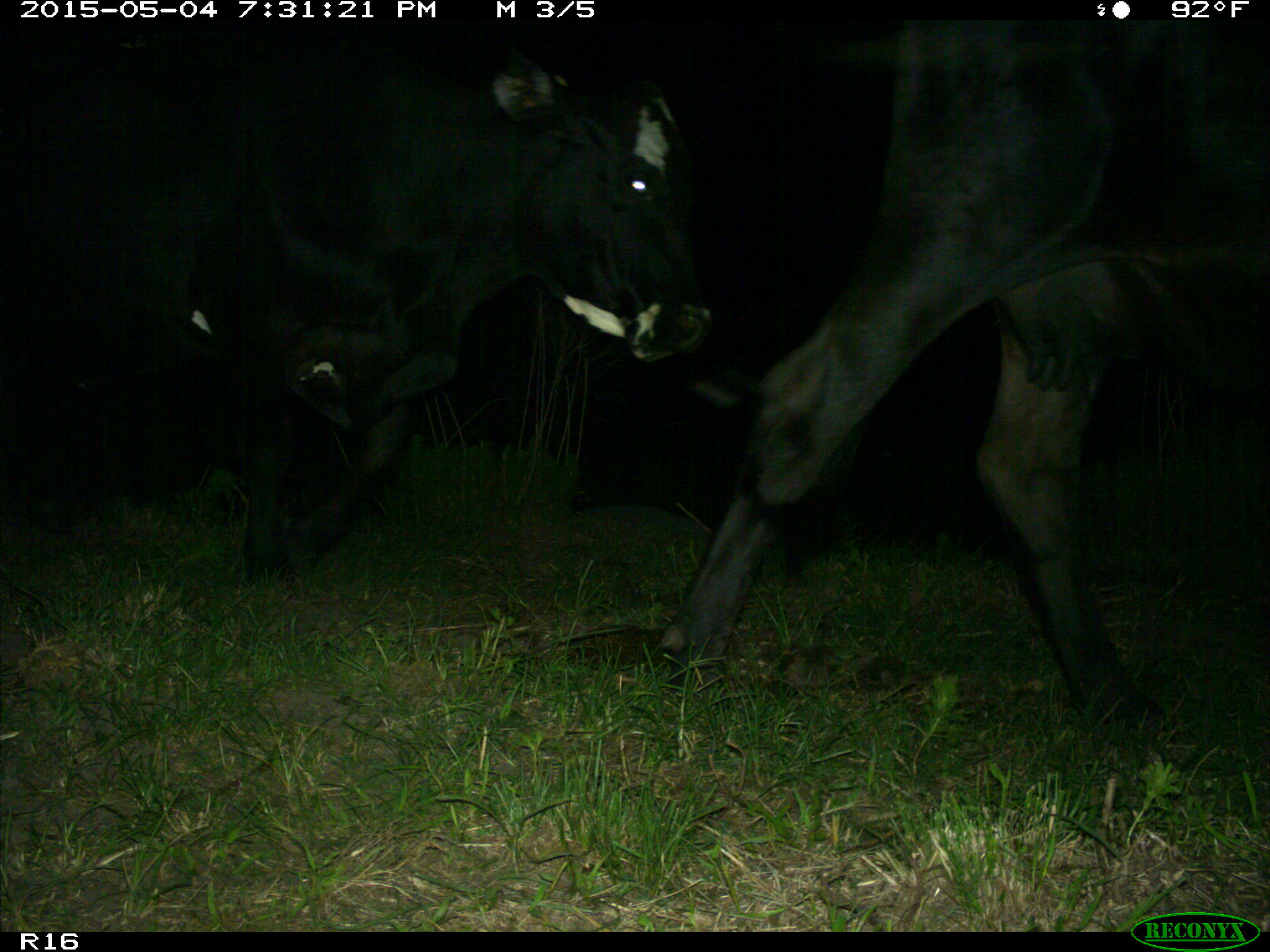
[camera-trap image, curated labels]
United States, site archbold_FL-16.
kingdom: Animalia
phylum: Chordata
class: Mammalia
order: Artiodactyla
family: Bovidae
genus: Bos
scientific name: Bos taurus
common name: domestic cow